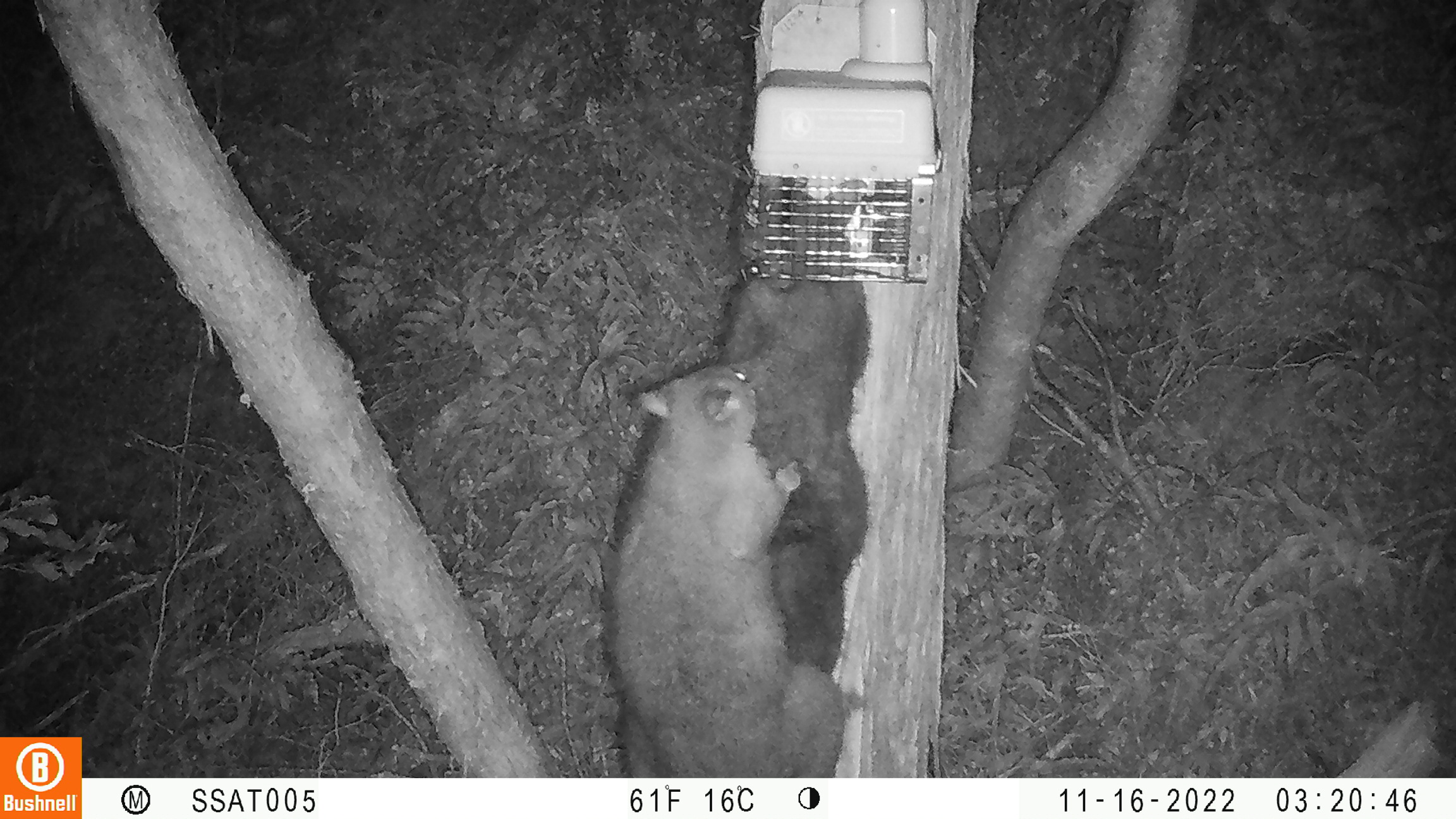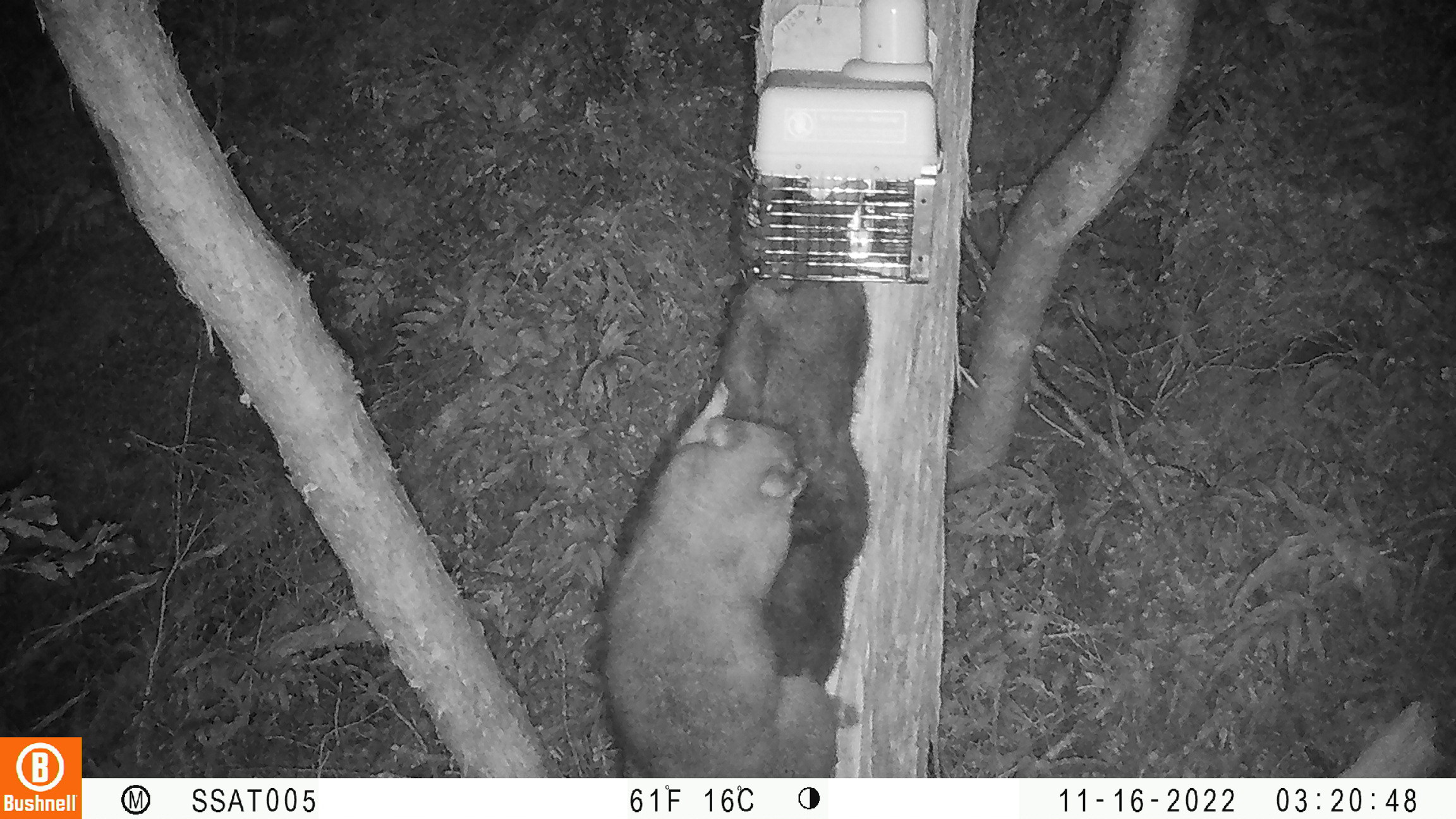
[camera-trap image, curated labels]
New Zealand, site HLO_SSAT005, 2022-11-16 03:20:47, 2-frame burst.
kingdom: Animalia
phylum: Chordata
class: Mammalia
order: Diprotodontia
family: Phalangeridae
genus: Trichosurus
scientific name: Trichosurus vulpecula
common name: common brushtail possum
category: possum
Possum (common brushtail possum) (Trichosurus vulpecula).